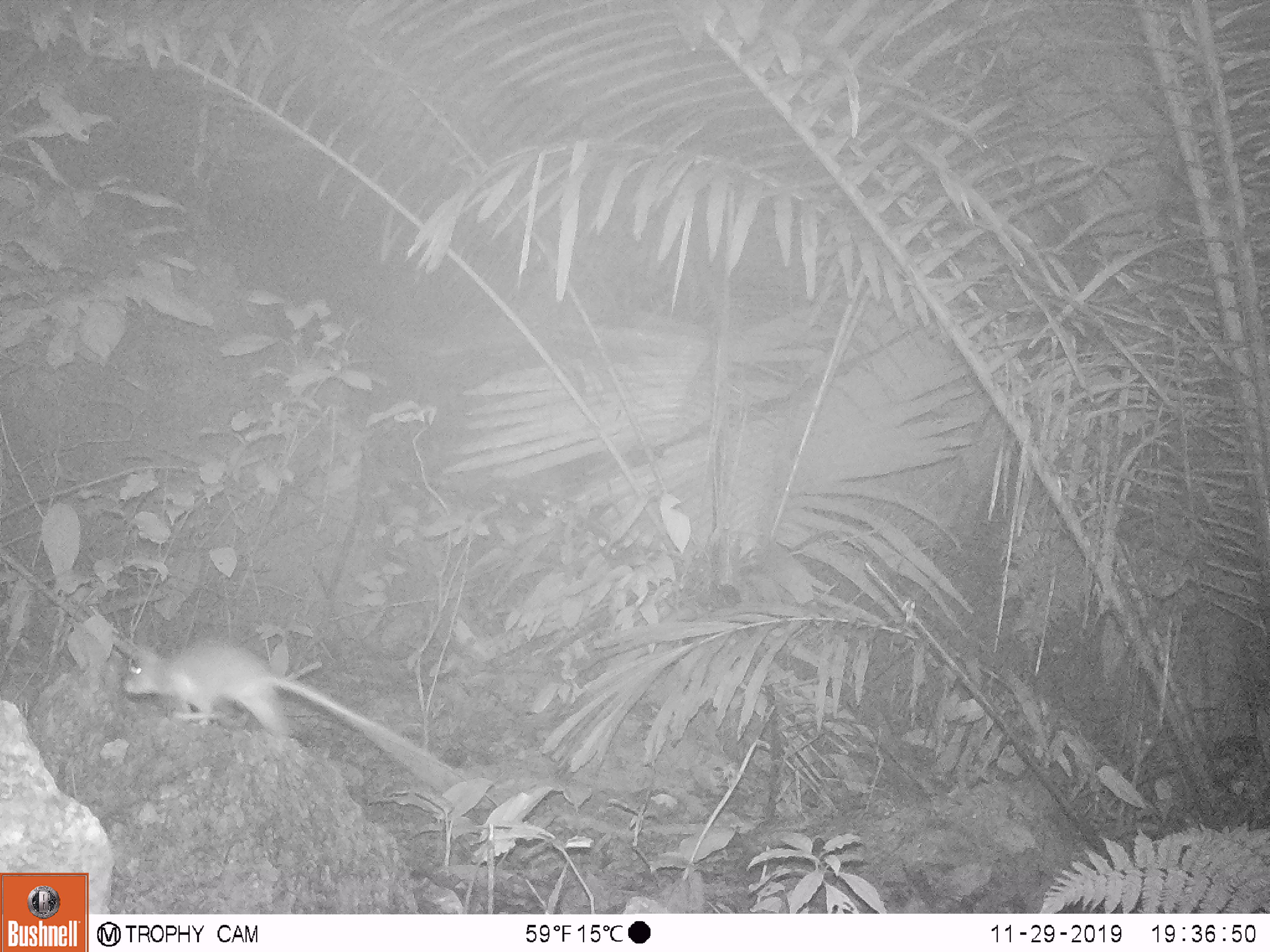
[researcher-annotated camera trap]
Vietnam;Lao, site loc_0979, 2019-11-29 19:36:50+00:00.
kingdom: Animalia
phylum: Chordata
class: Mammalia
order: Rodentia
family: Muridae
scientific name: Muridae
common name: old-world mice and rats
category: unidentified murid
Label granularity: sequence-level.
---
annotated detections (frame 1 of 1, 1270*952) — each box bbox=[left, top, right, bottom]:
unidentified murid: bbox=[122, 637, 451, 789]